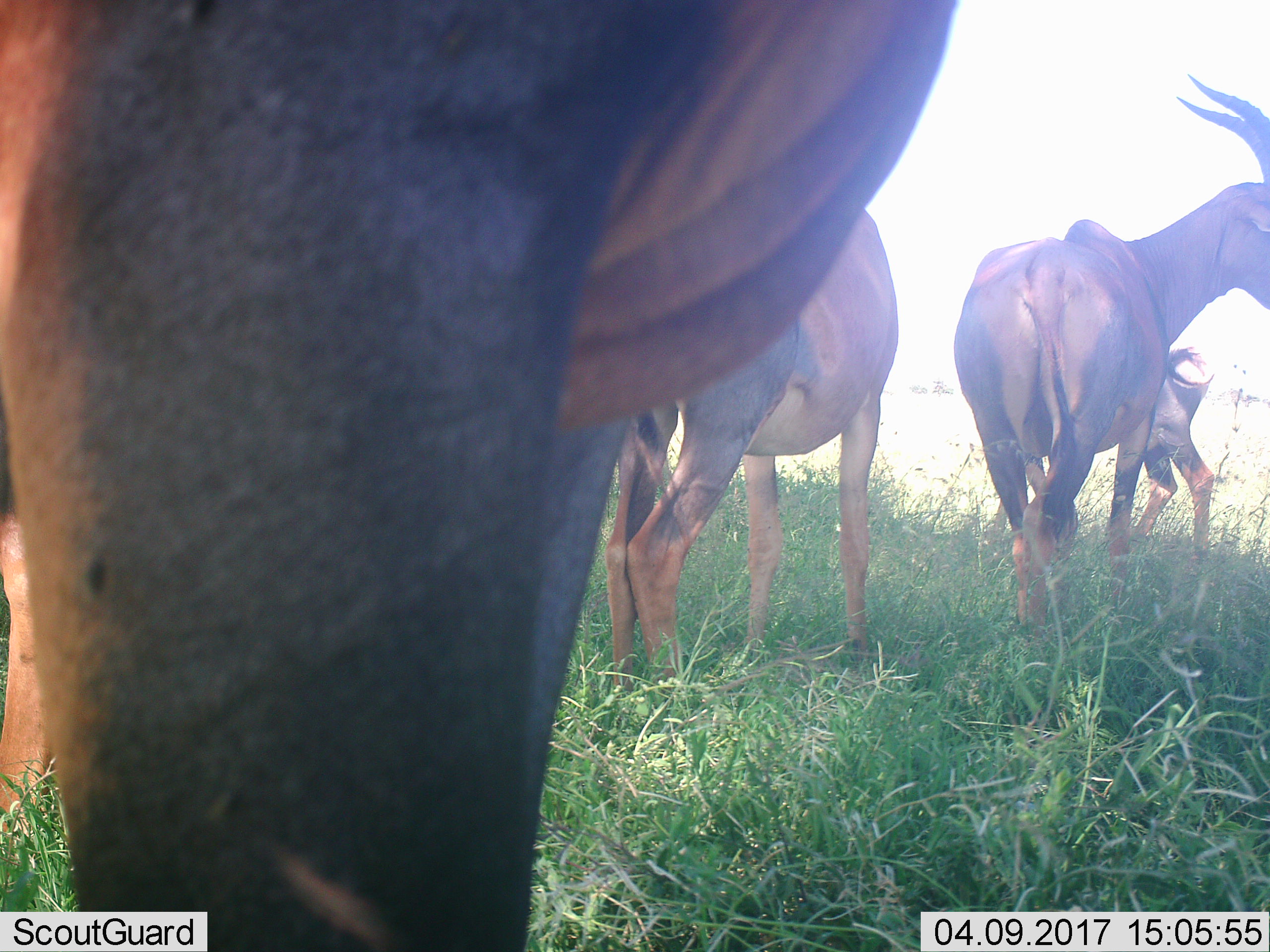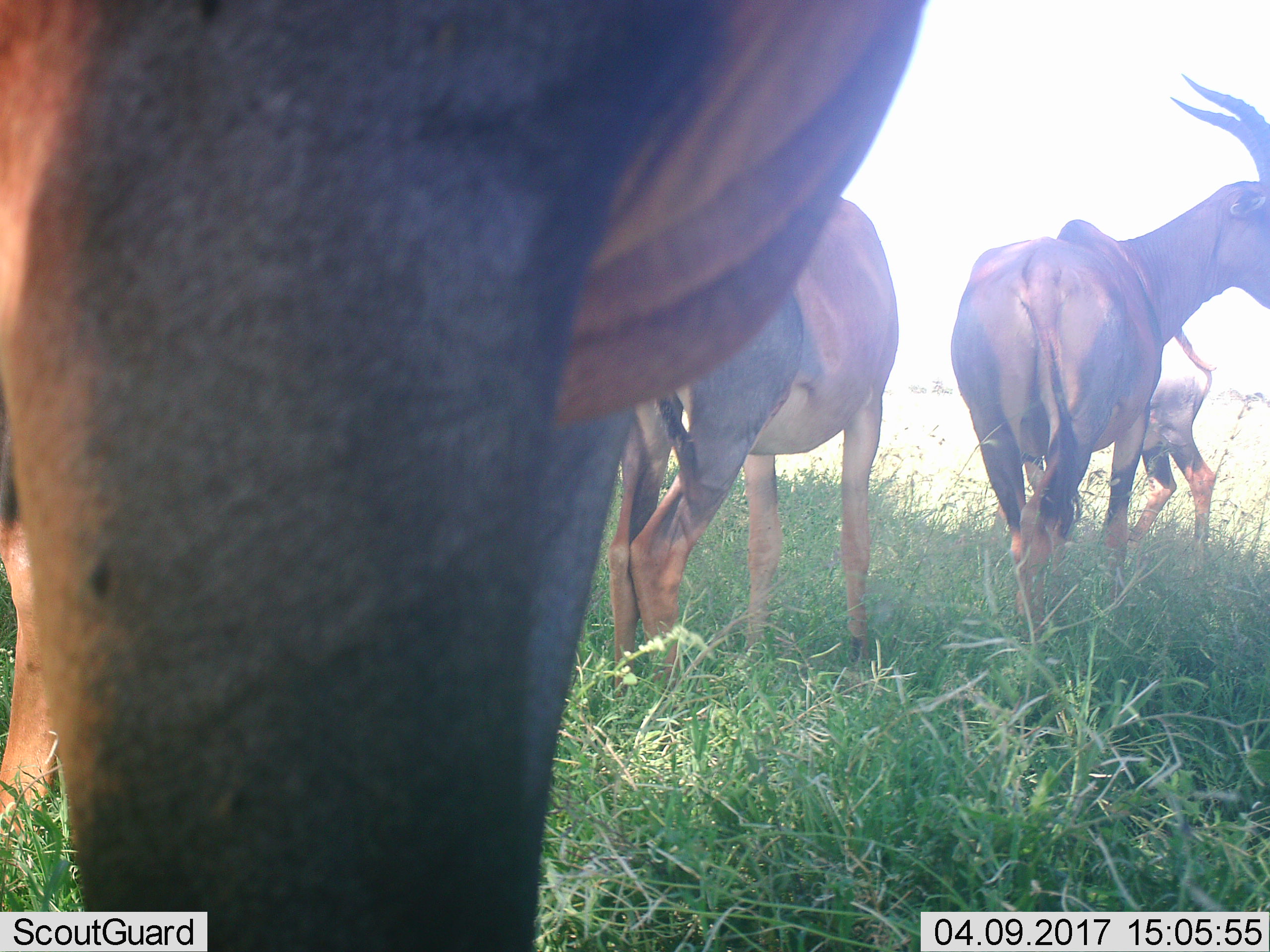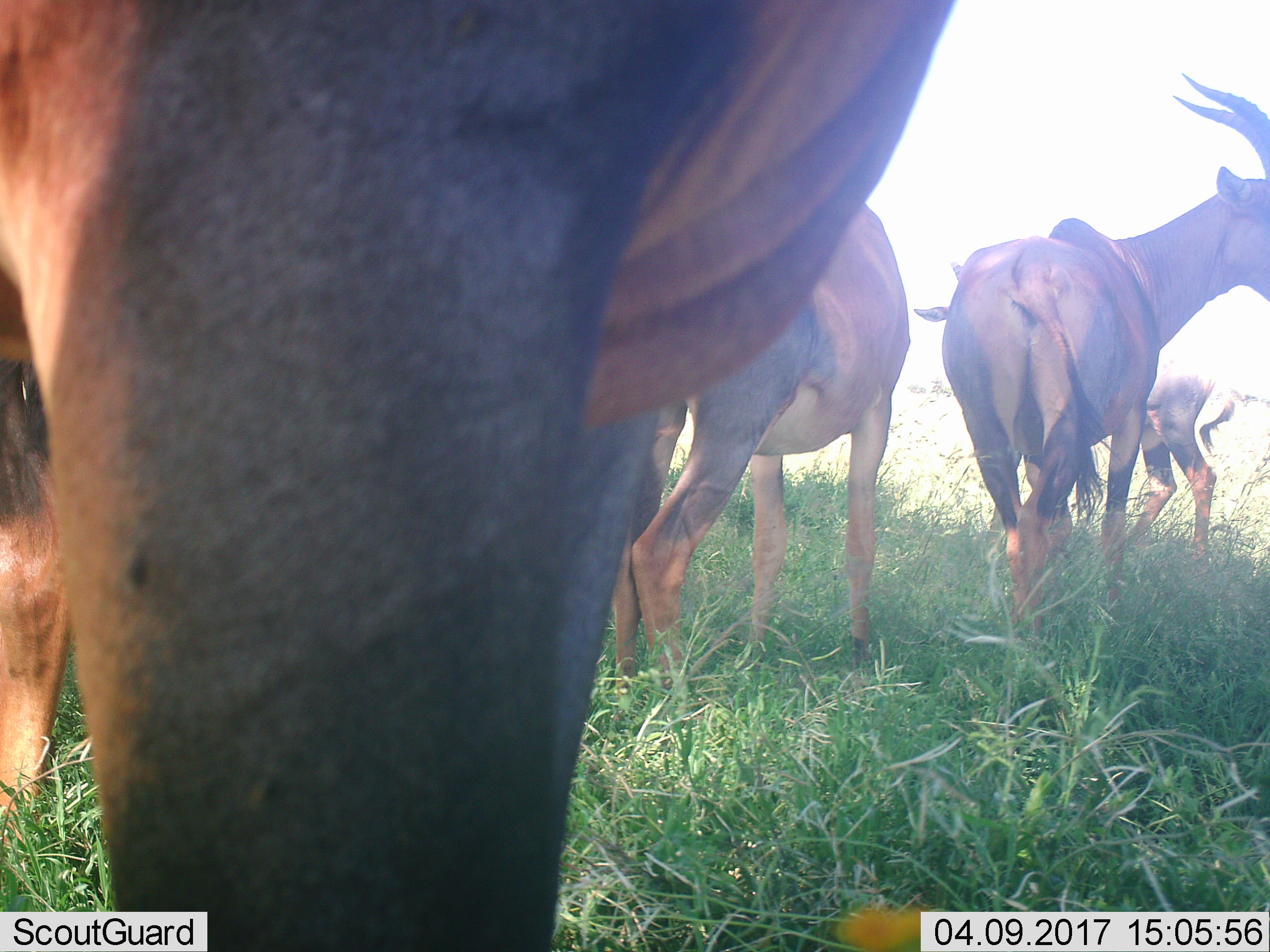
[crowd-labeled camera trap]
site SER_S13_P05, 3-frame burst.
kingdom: Animalia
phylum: Chordata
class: Mammalia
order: Artiodactyla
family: Bovidae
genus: Damaliscus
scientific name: Damaliscus lunatus jimela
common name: topi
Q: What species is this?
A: Topi (Damaliscus lunatus jimela).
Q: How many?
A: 4.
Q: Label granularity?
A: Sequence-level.